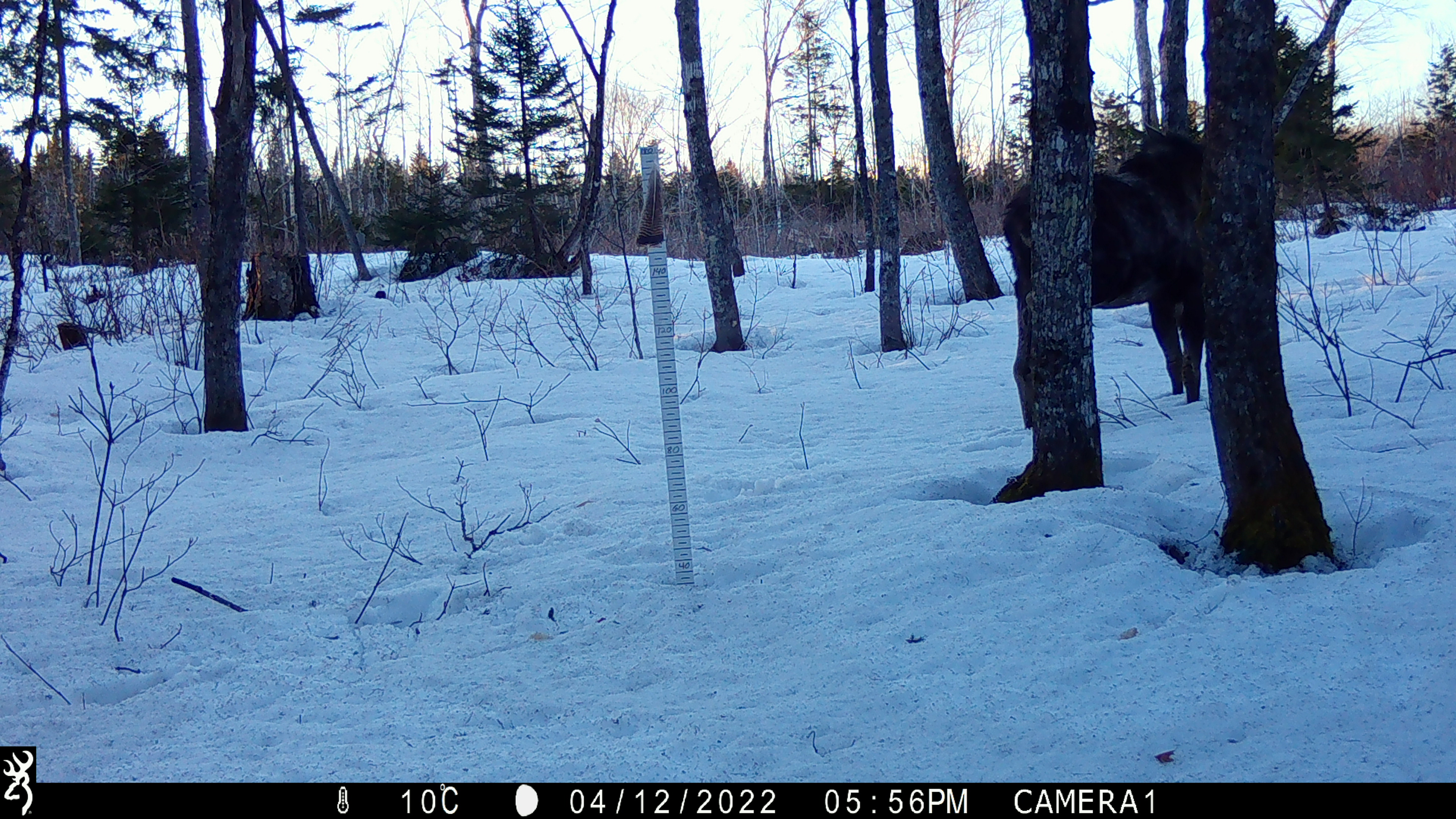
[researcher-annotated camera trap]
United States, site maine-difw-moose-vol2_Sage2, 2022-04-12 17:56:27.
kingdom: Animalia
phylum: Chordata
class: Mammalia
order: Artiodactyla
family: Cervidae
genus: Alces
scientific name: Alces alces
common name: moose